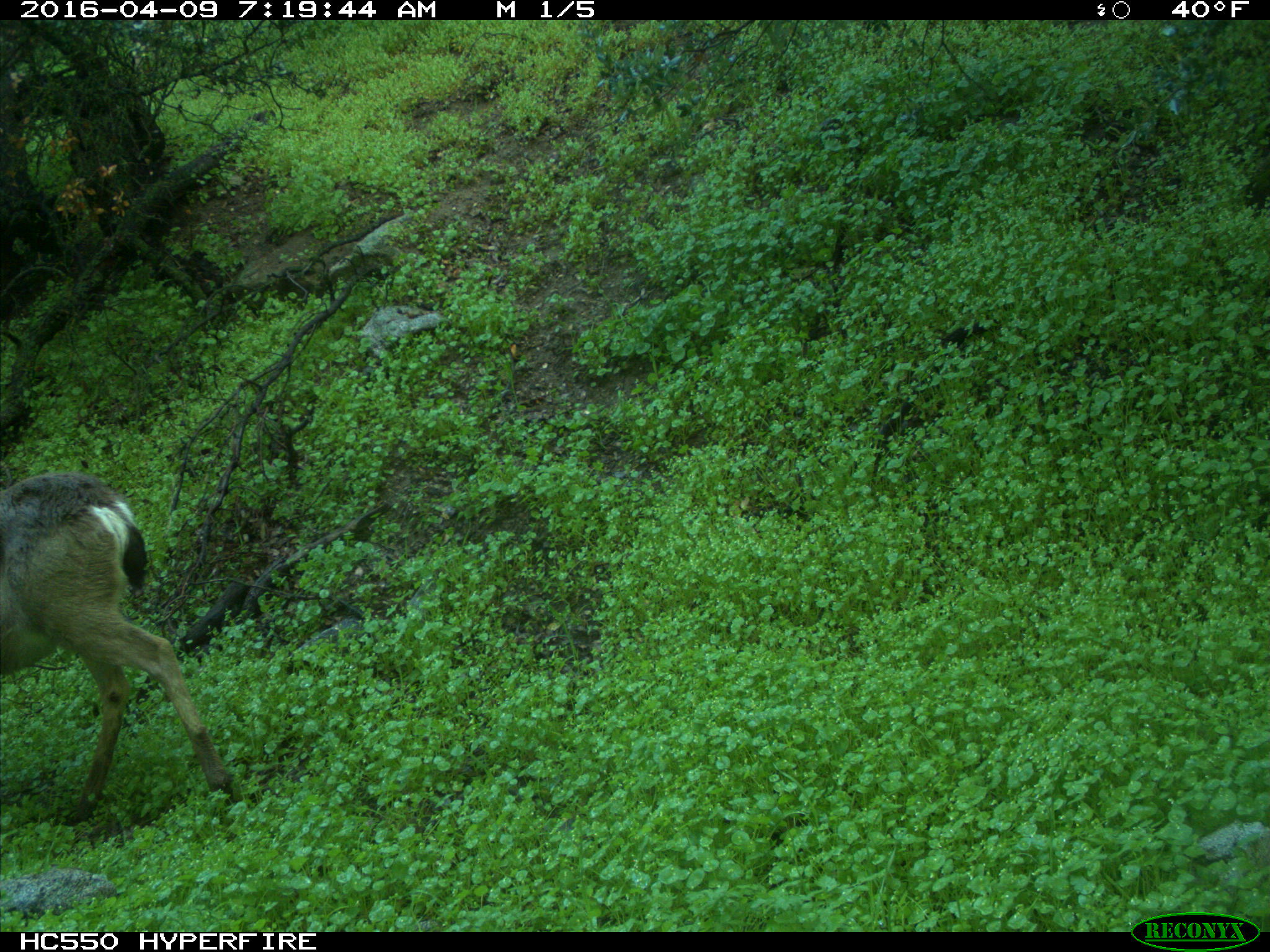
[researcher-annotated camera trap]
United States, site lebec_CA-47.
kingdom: Animalia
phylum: Chordata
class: Mammalia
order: Artiodactyla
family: Cervidae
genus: Odocoileus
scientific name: Odocoileus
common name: deer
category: unidentified deer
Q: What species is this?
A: Unidentified deer (deer) (Odocoileus).